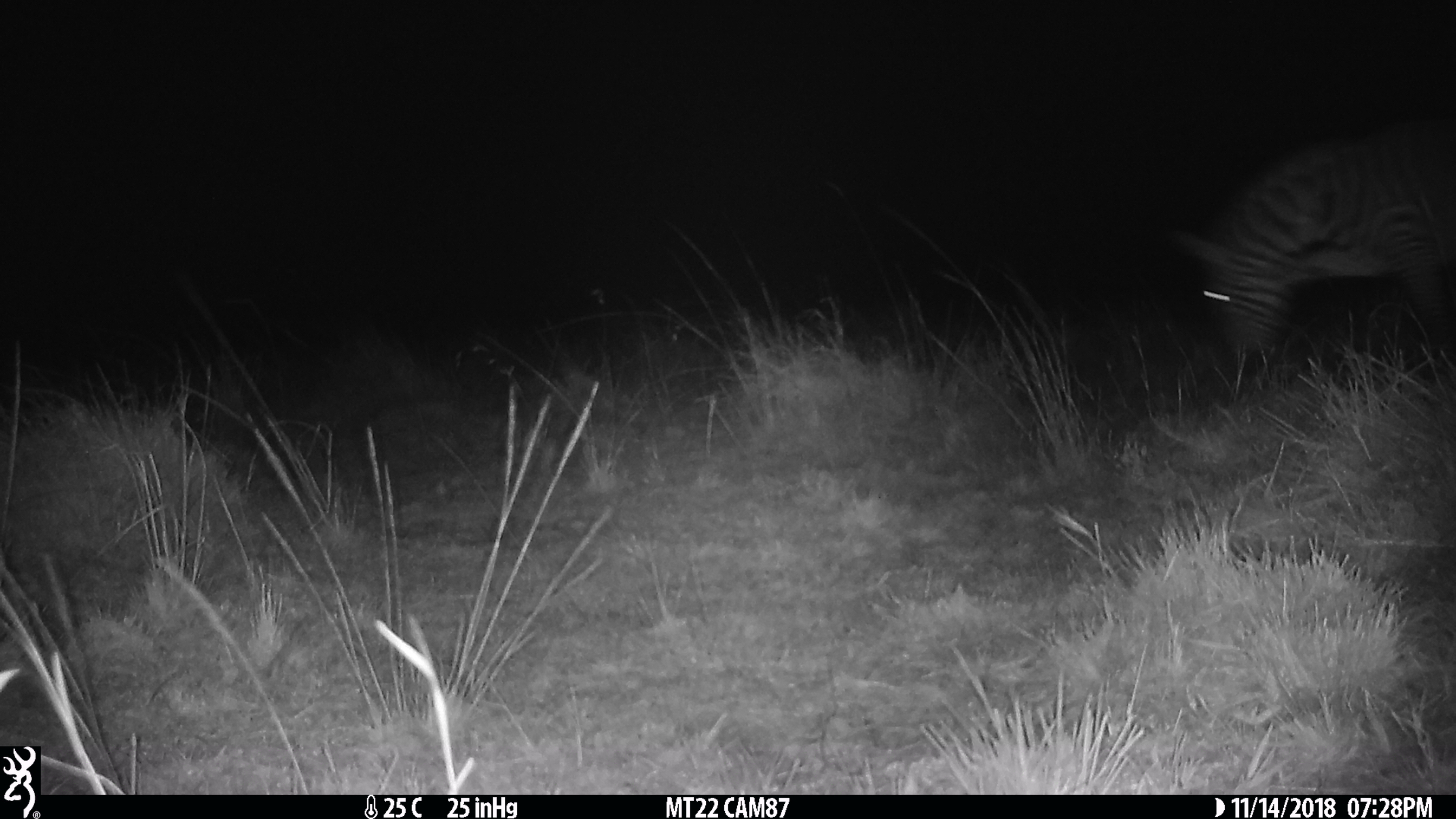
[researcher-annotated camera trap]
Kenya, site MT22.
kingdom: Animalia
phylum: Chordata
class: Mammalia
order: Perissodactyla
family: Equidae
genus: Equus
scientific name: Equus quagga burchellii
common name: burchell's zebra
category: zebra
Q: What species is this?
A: Zebra (burchell's zebra) (Equus quagga burchellii).